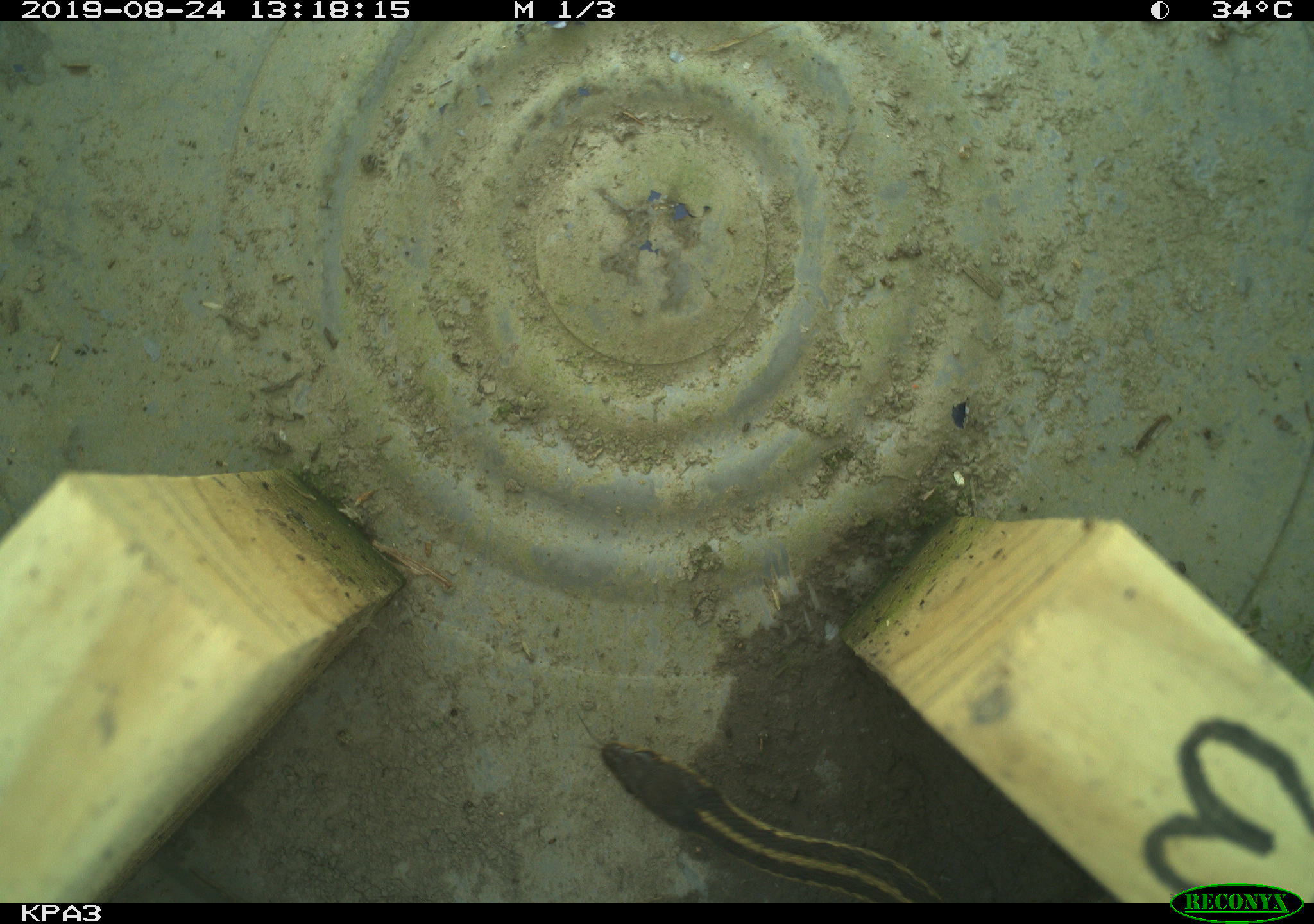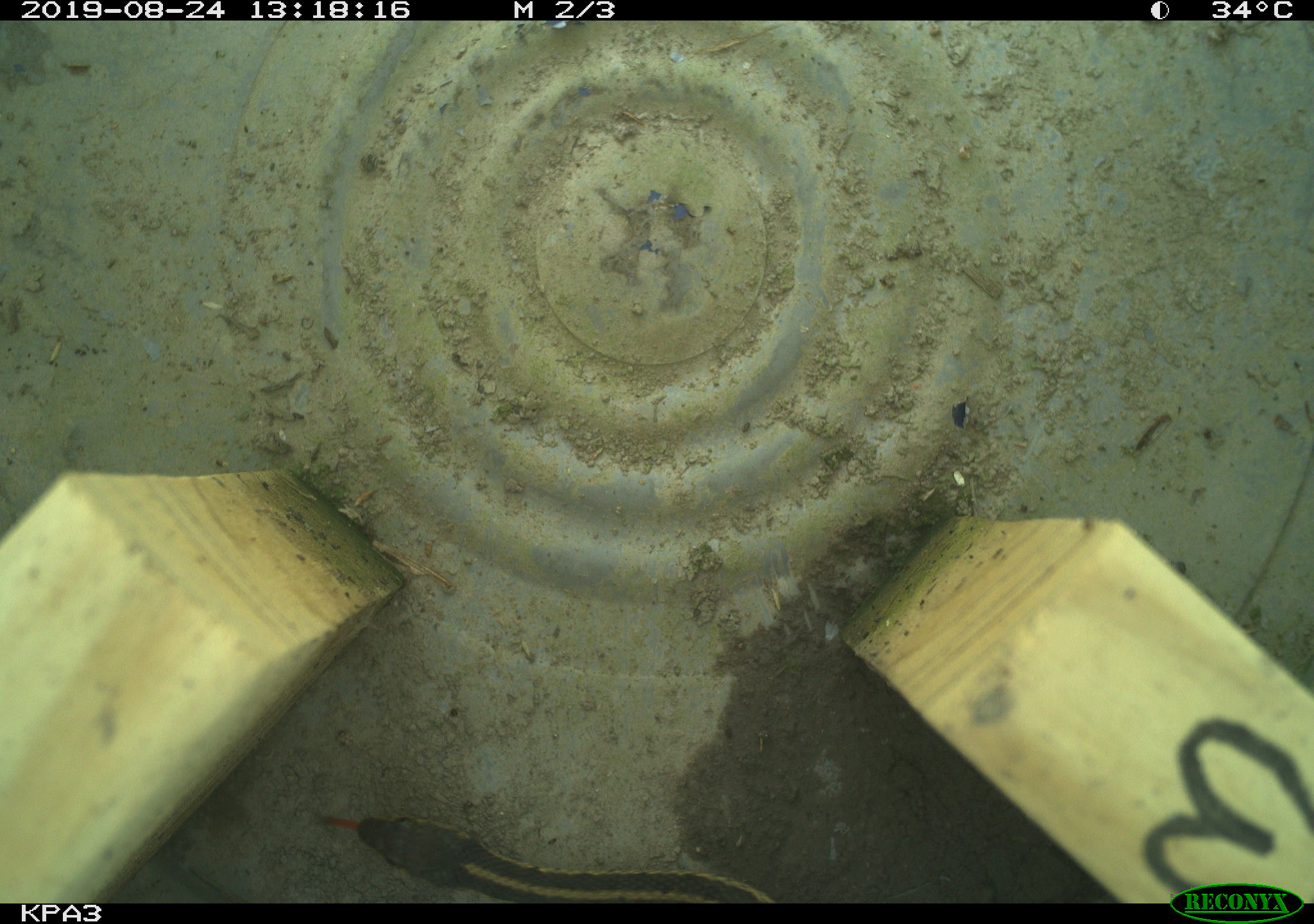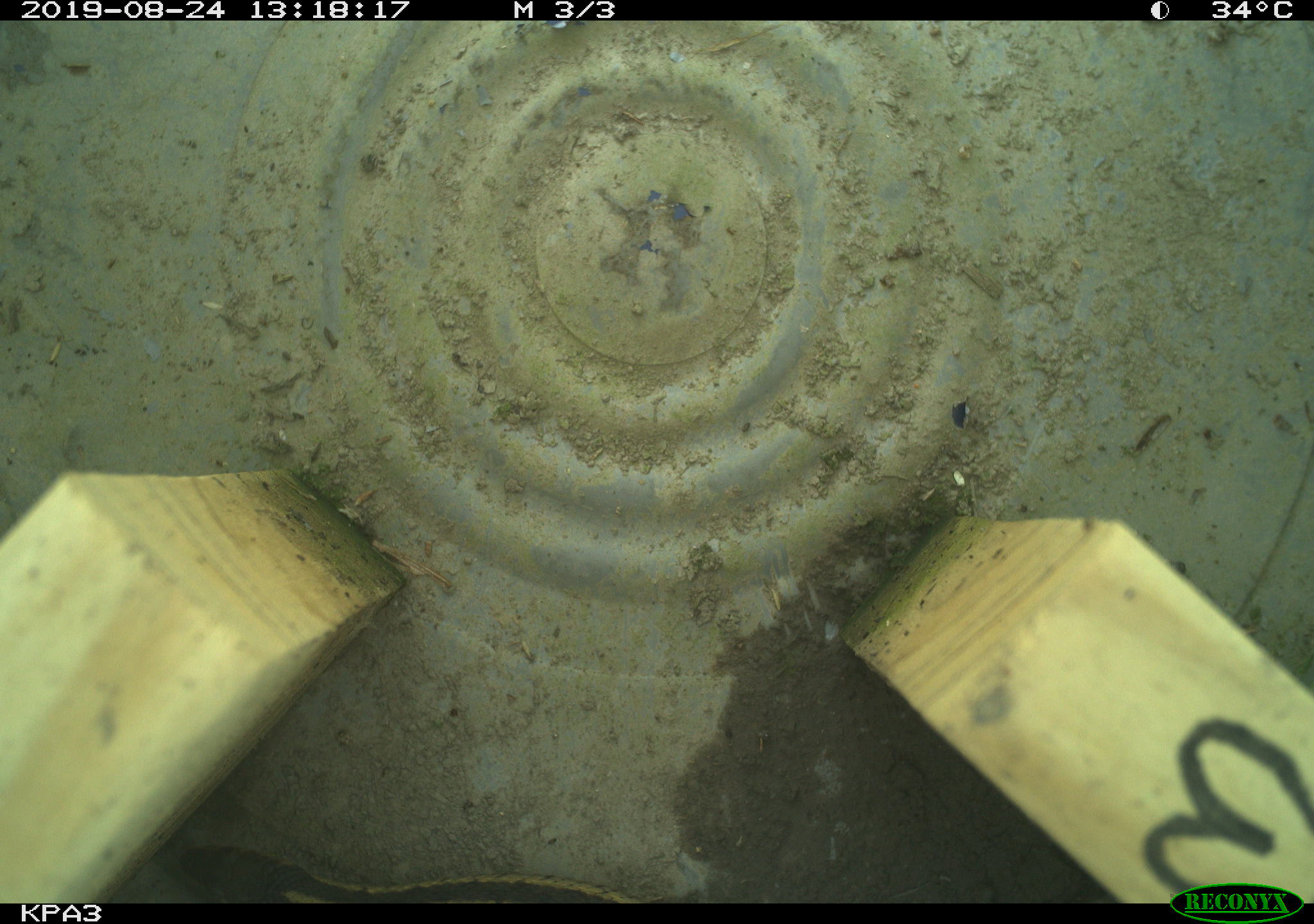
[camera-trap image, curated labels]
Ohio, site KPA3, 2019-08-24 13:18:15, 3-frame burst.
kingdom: Animalia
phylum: Chordata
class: Reptilia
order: Squamata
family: Colubridae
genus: Thamnophis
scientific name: Thamnophis sirtalis sirtalis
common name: eastern gartersnake